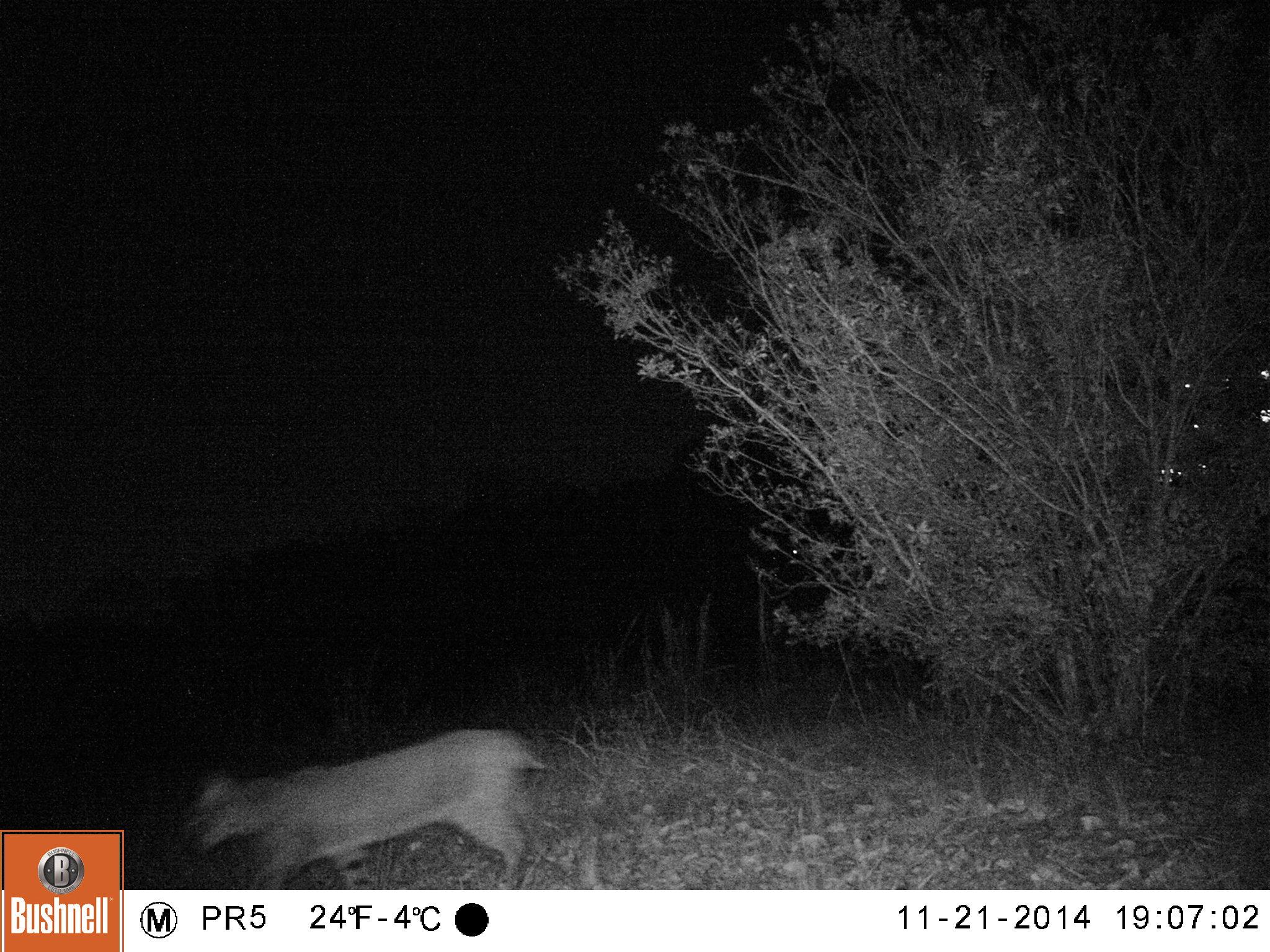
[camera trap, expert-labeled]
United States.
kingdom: Animalia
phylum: Chordata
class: Mammalia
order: Carnivora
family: Felidae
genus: Lynx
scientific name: Lynx rufus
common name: bobcat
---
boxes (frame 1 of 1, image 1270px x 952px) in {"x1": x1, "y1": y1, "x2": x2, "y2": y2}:
Bobcat: {"x1": 176, "y1": 699, "x2": 564, "y2": 886}